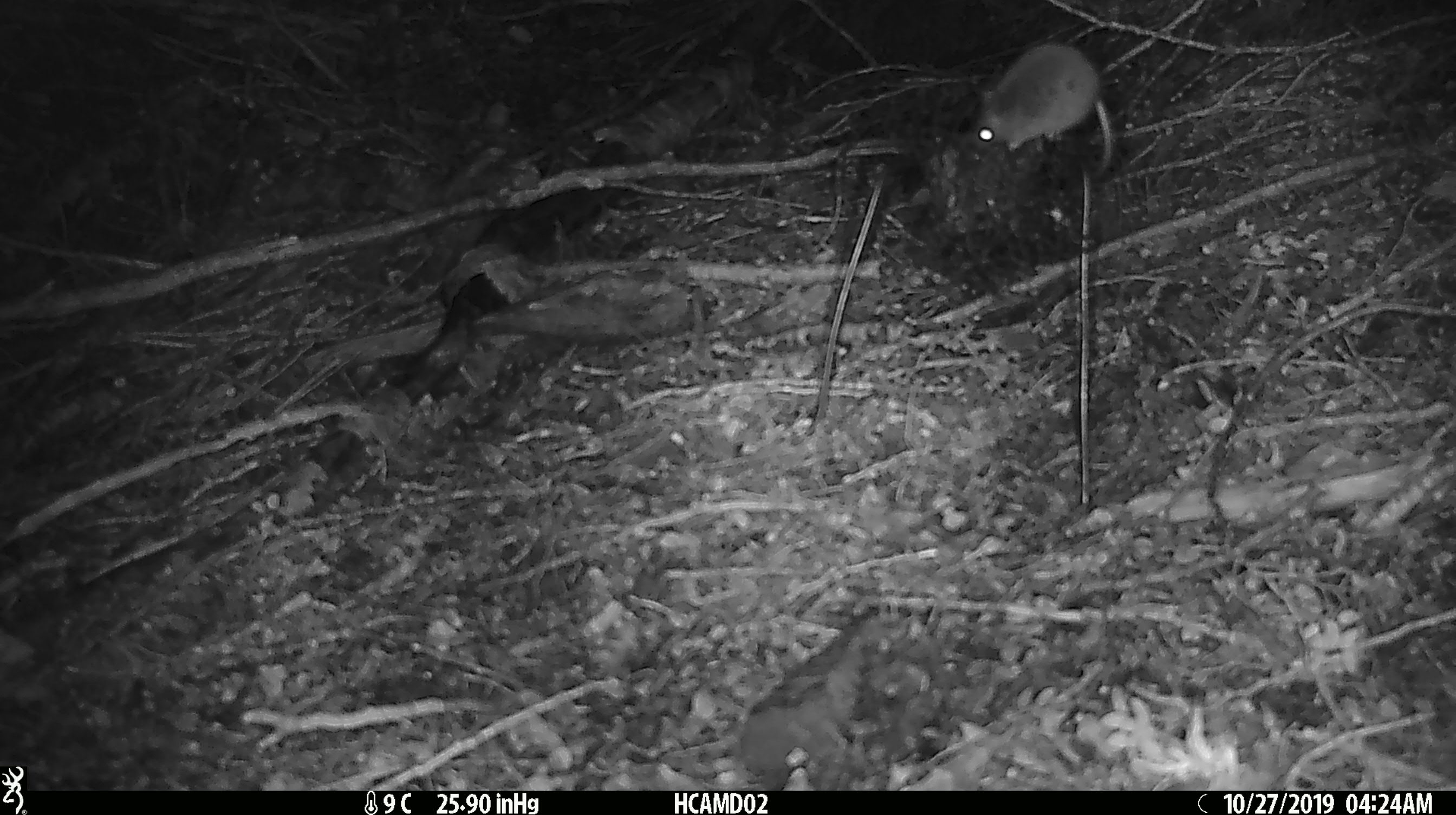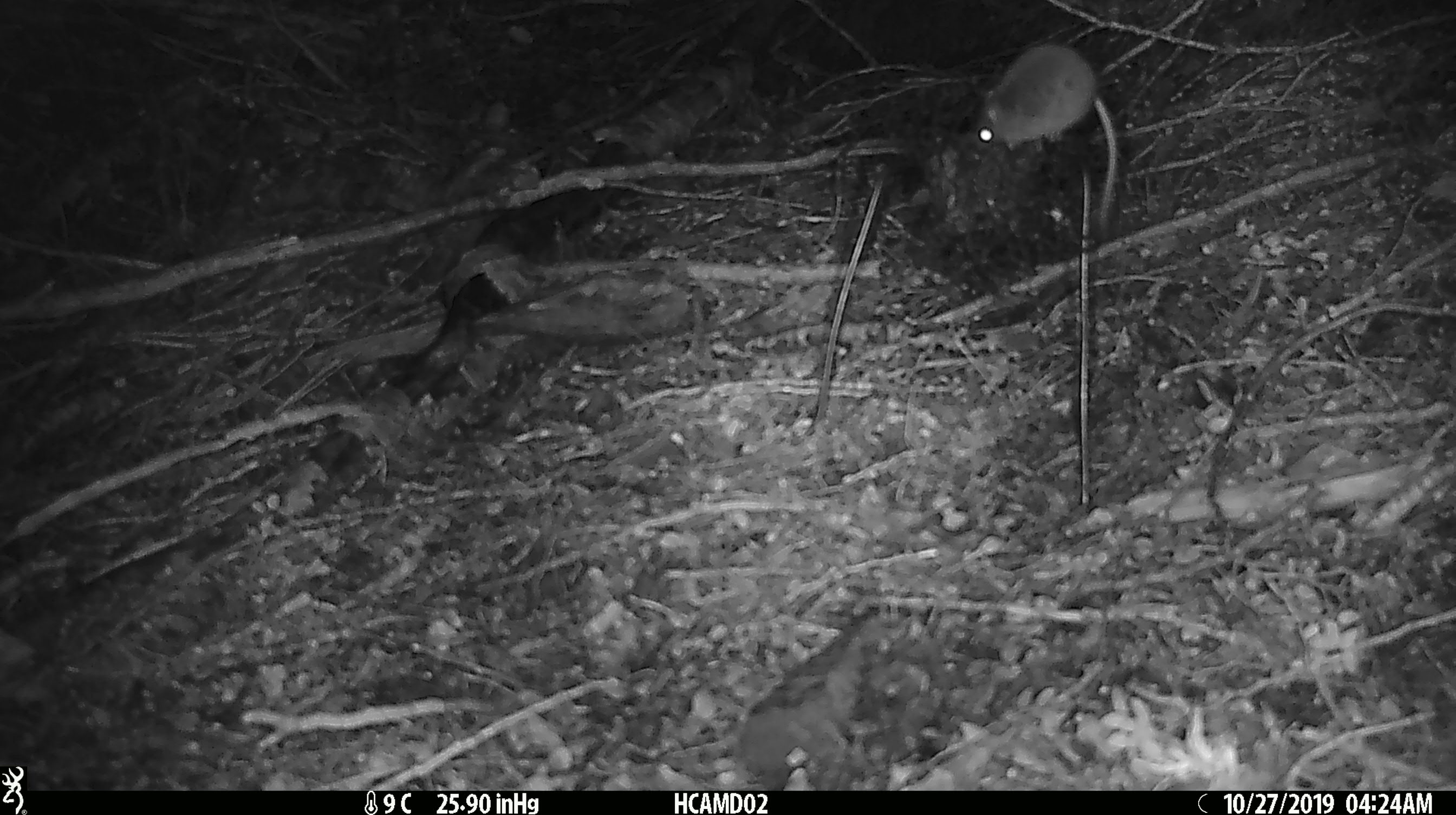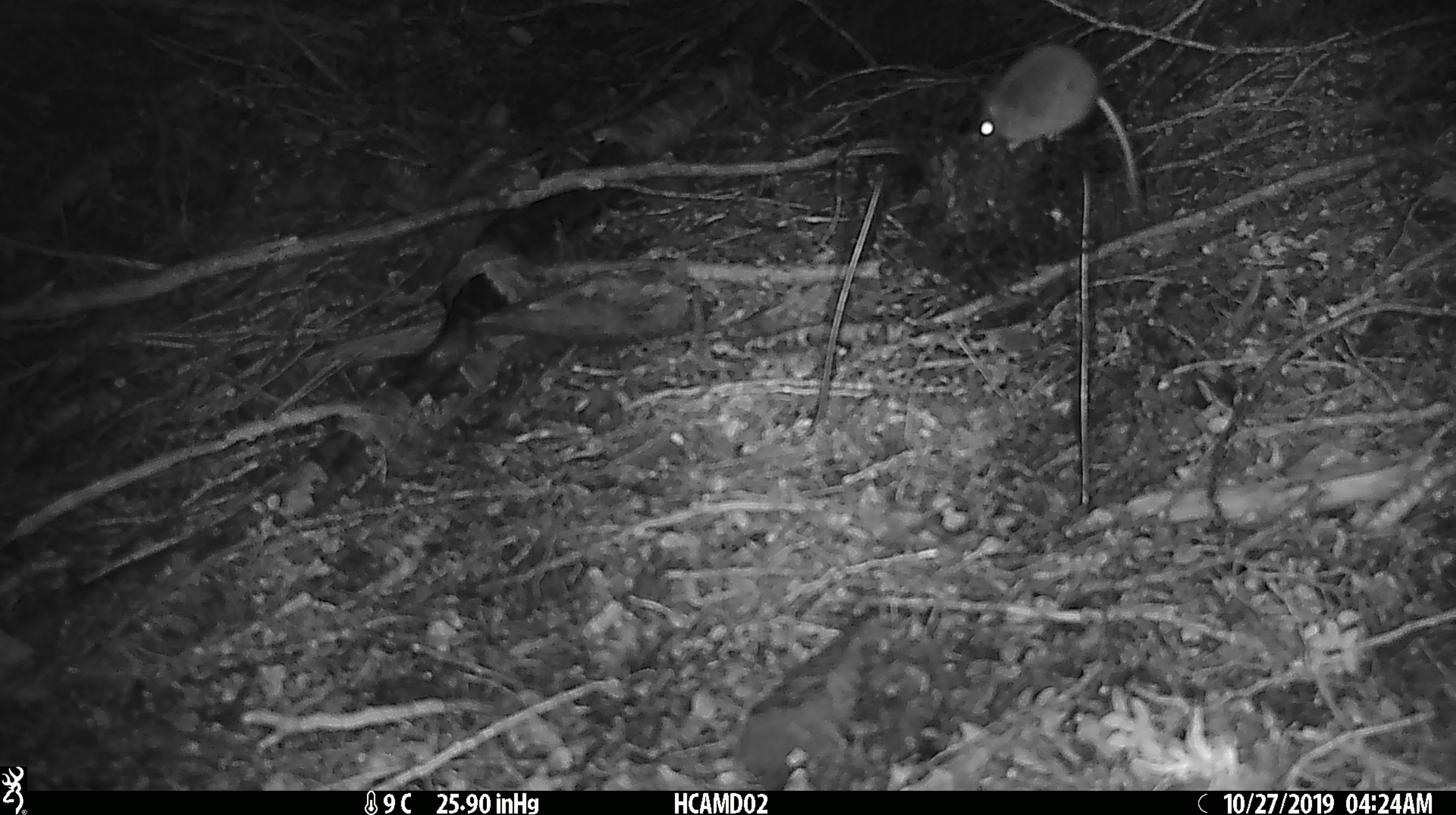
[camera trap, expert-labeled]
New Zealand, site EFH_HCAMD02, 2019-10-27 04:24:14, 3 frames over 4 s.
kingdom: Animalia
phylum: Chordata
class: Mammalia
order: Rodentia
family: Muridae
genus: Mus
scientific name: Mus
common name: mouse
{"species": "mouse (Mus)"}